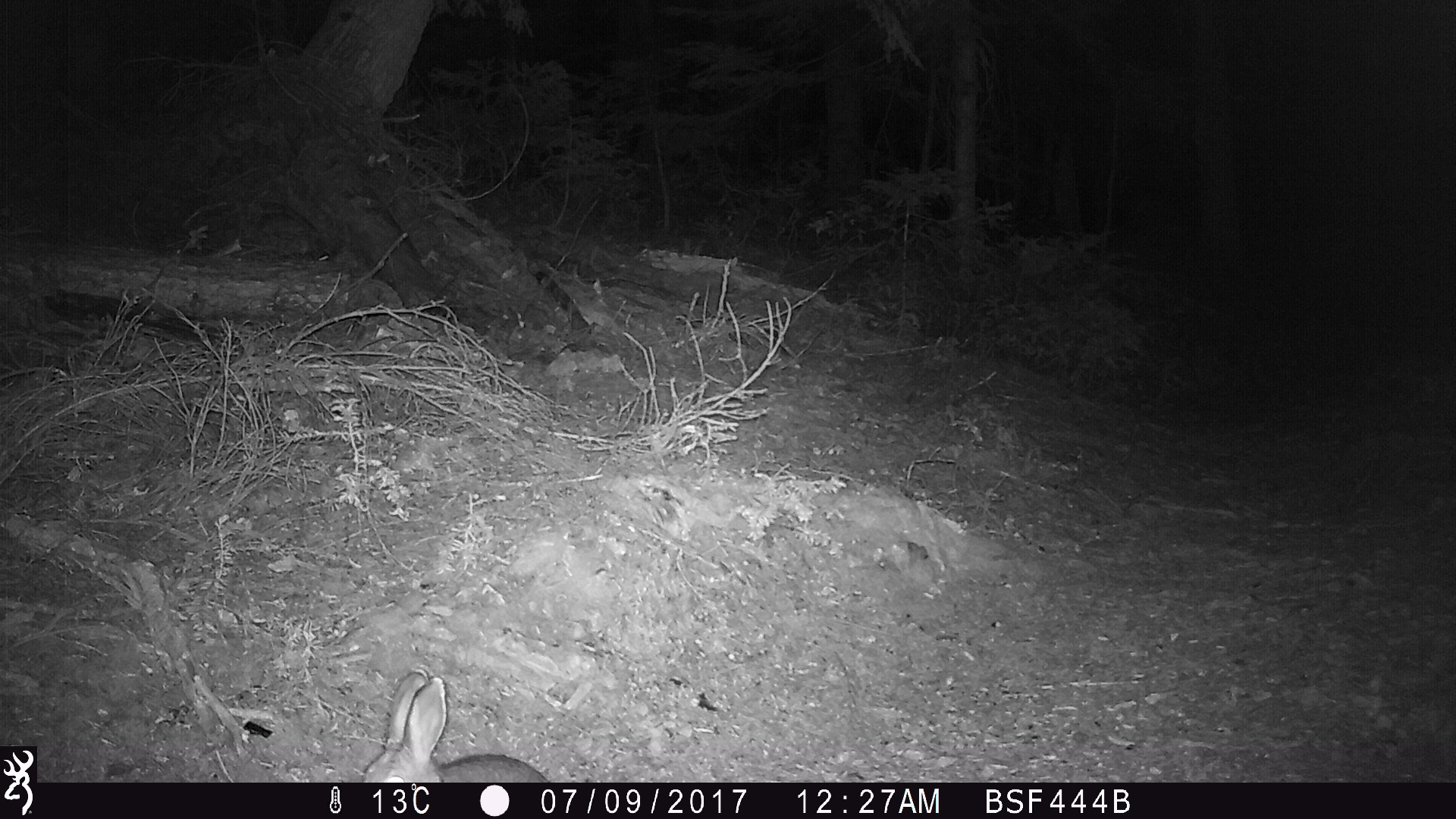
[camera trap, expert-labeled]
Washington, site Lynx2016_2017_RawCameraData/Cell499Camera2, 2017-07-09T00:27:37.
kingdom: Animalia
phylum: Chordata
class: Mammalia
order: Lagomorpha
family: Leporidae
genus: Lepus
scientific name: Lepus americanus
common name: snowshoe hare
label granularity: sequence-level